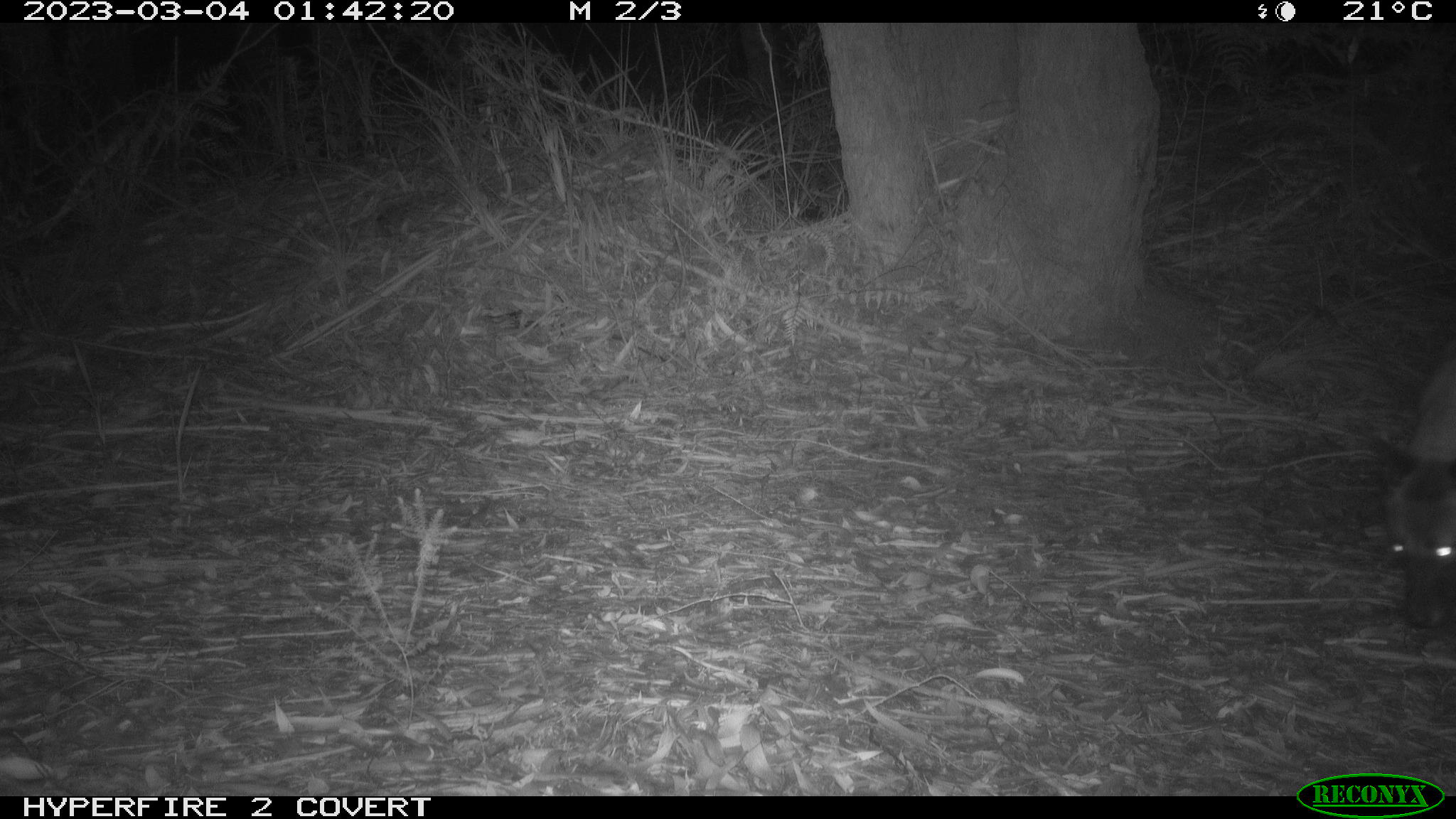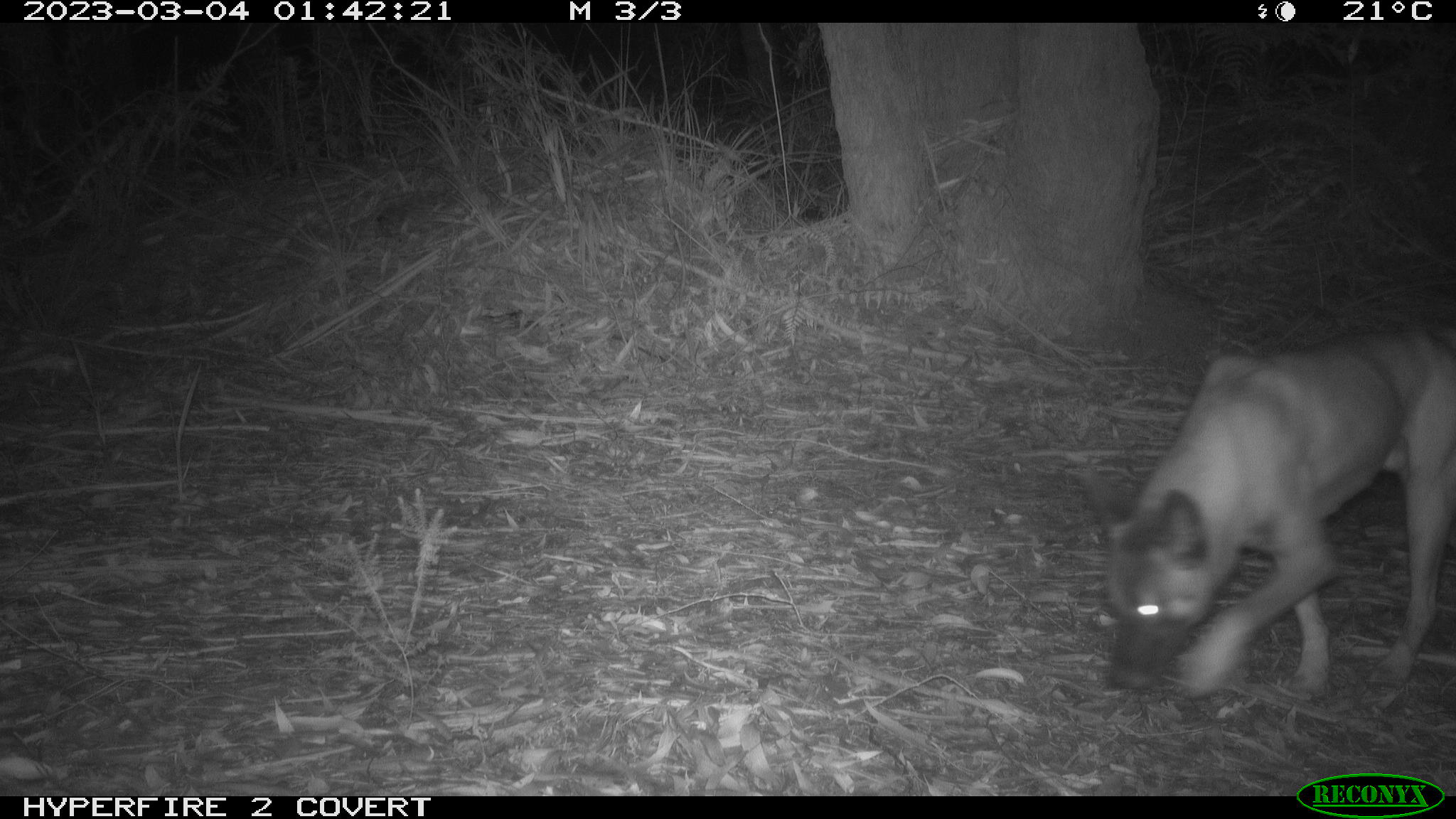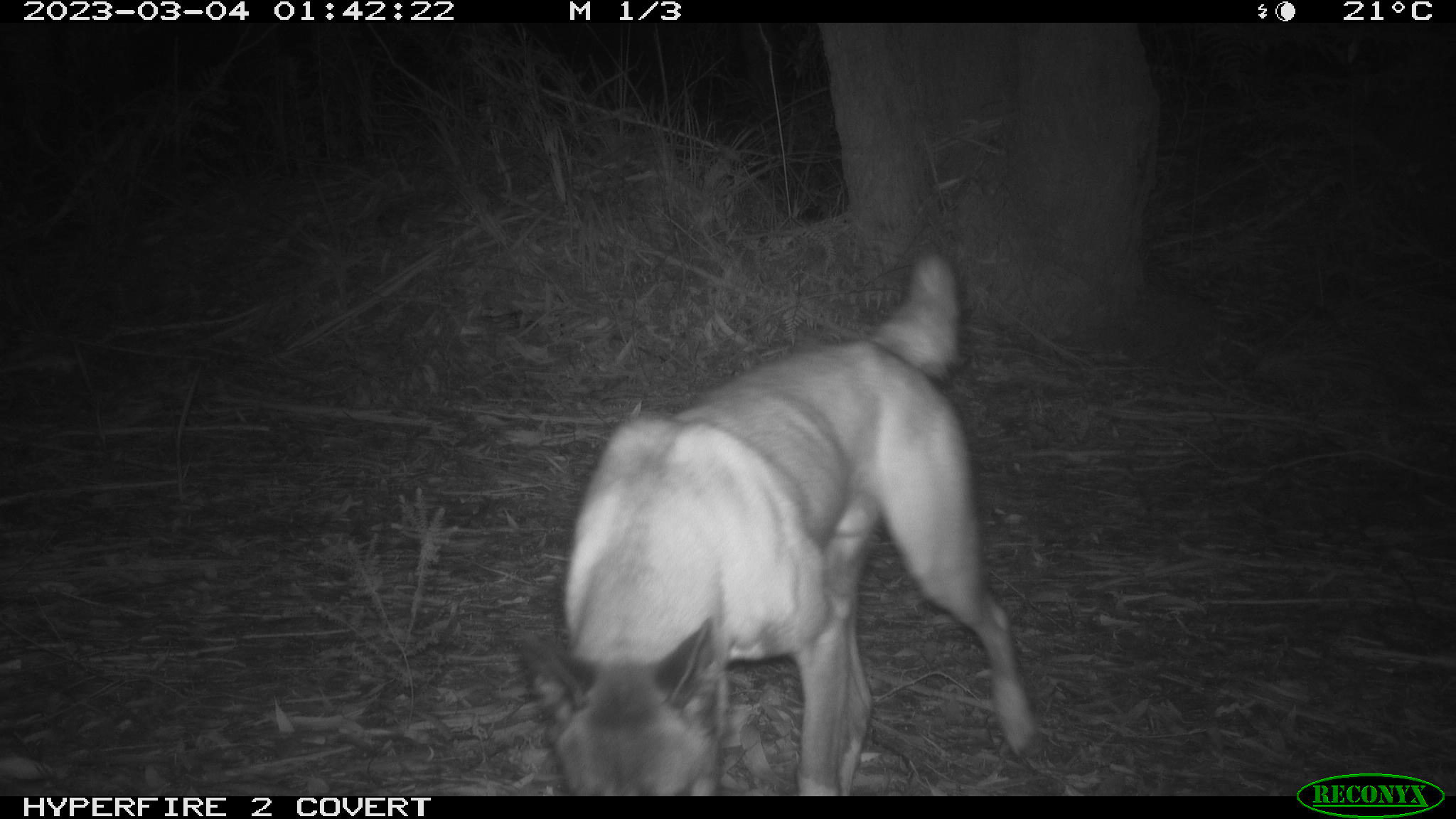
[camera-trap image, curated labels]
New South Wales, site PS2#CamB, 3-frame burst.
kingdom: Animalia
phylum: Chordata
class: Mammalia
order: Carnivora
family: Canidae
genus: Canis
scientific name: Canis familiaris dingo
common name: dingo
Dingo (Canis familiaris dingo).